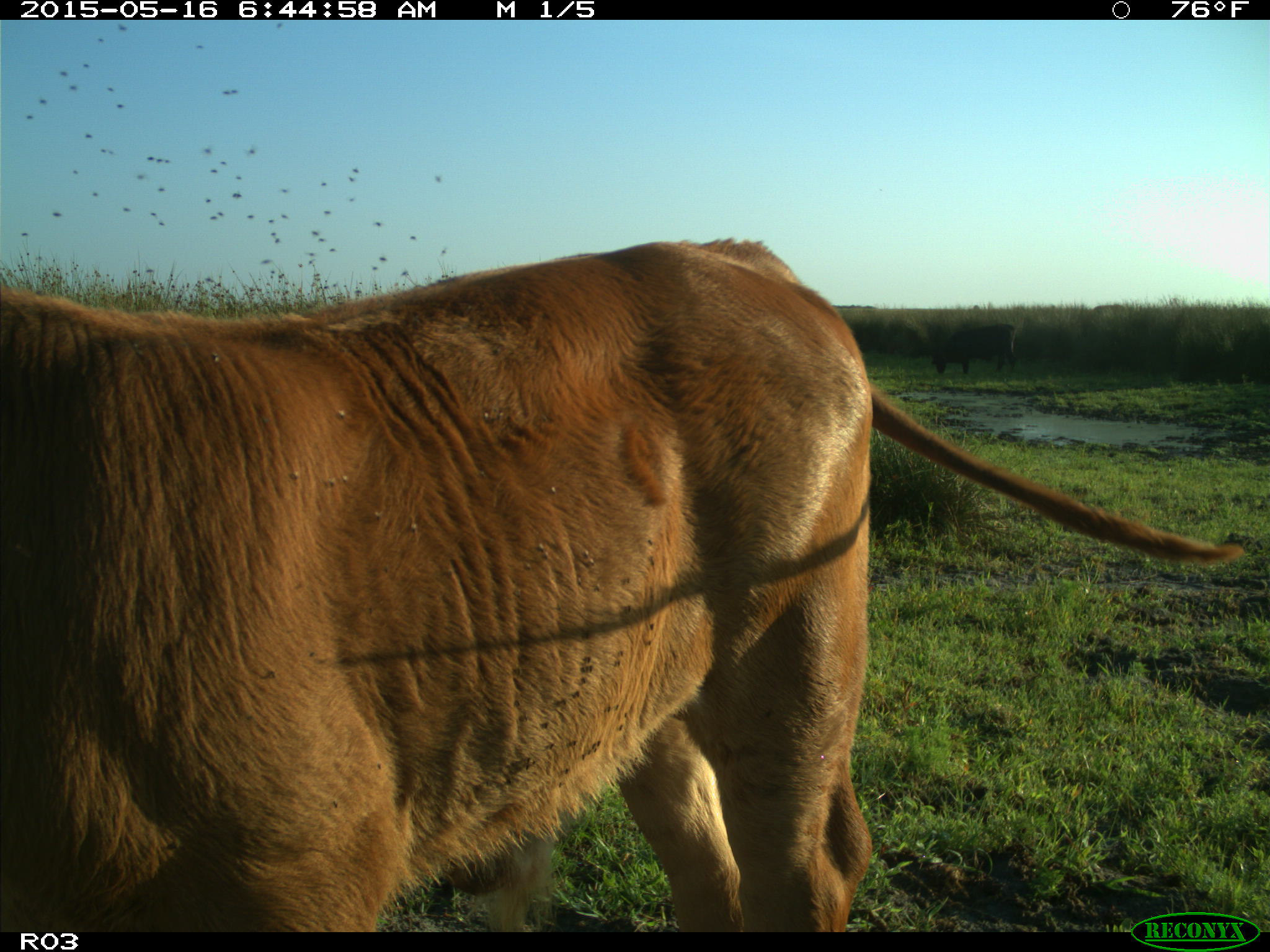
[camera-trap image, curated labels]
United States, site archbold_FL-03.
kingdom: Animalia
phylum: Chordata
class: Mammalia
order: Artiodactyla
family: Bovidae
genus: Bos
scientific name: Bos taurus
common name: domestic cow